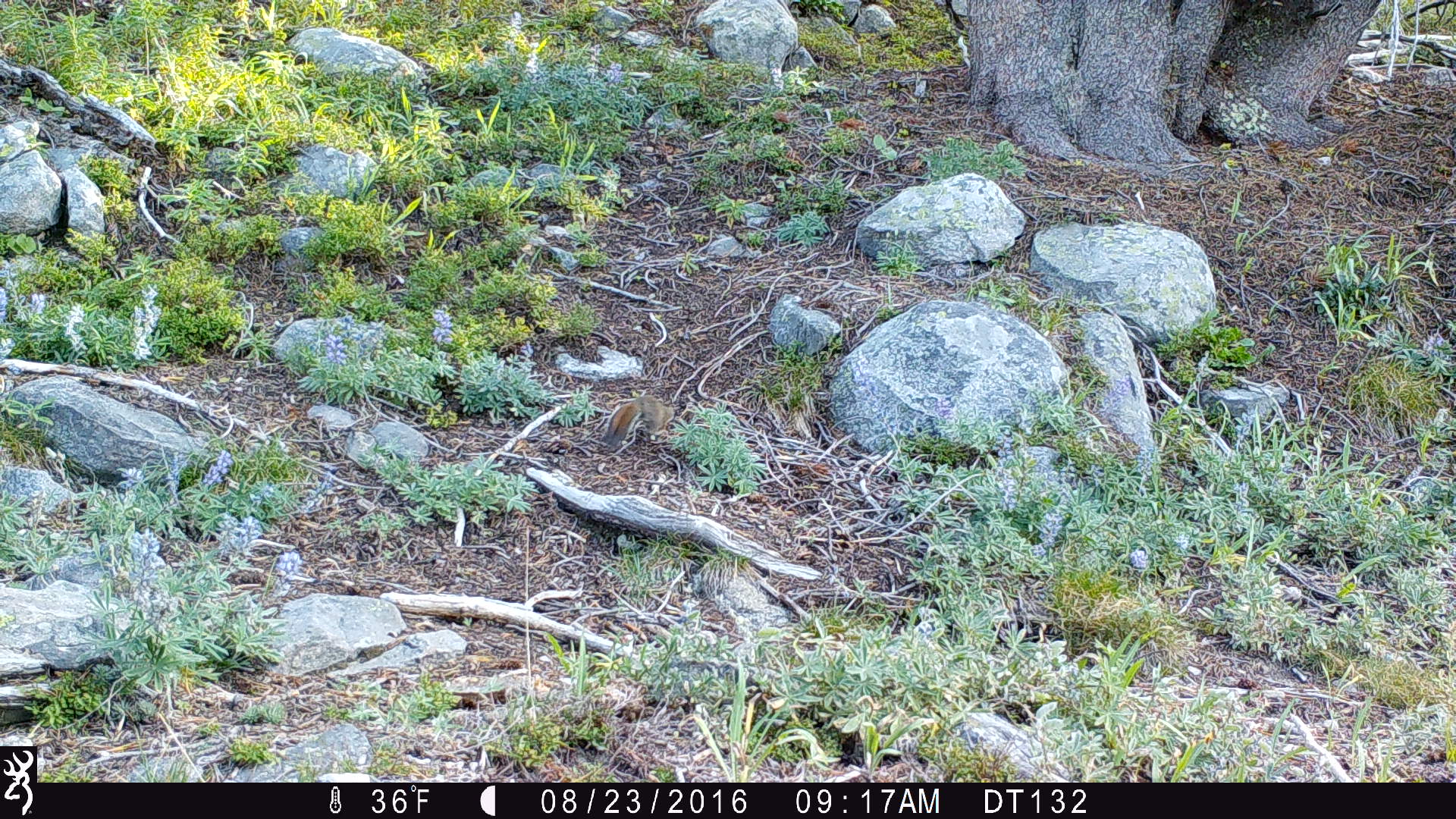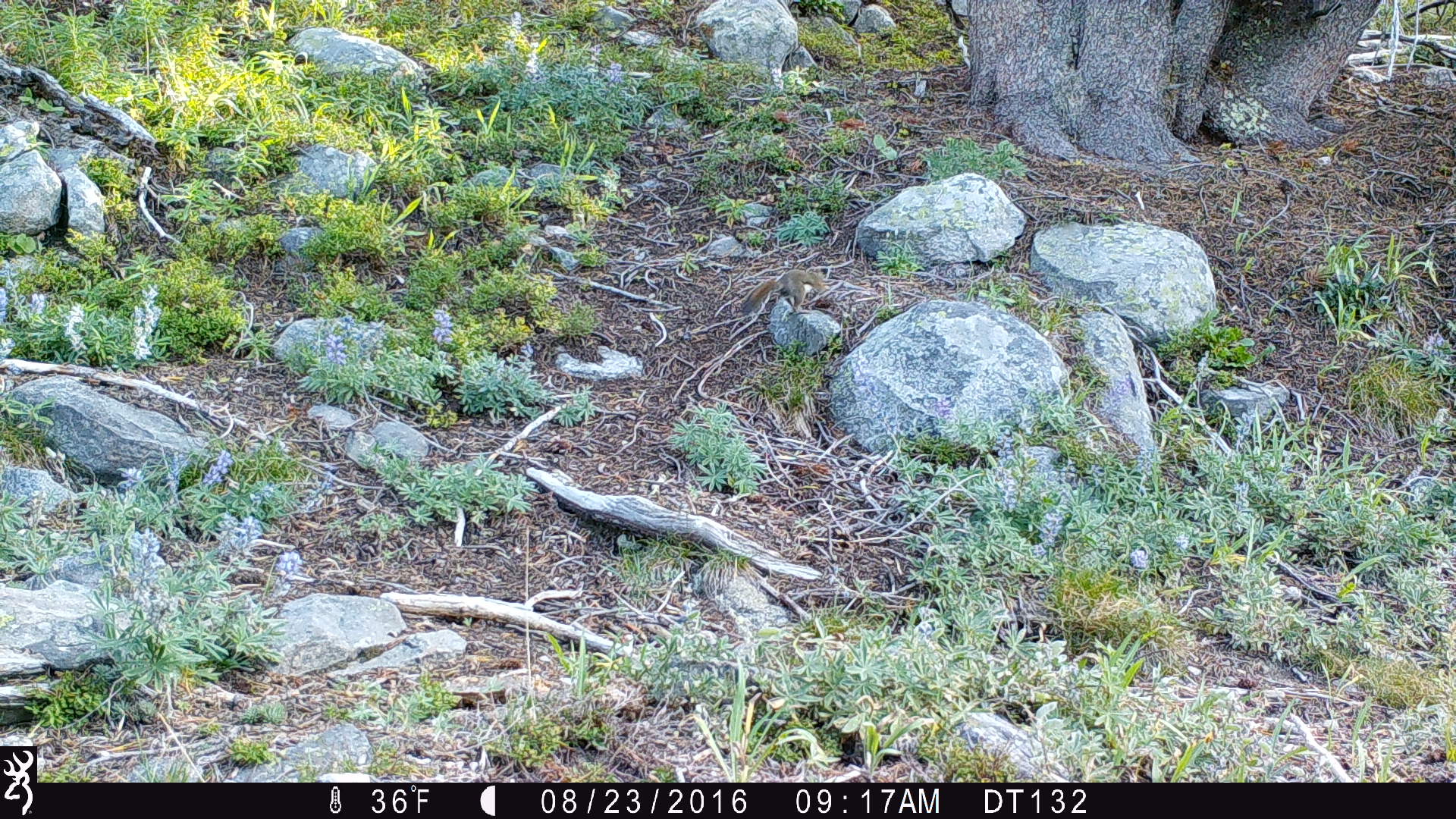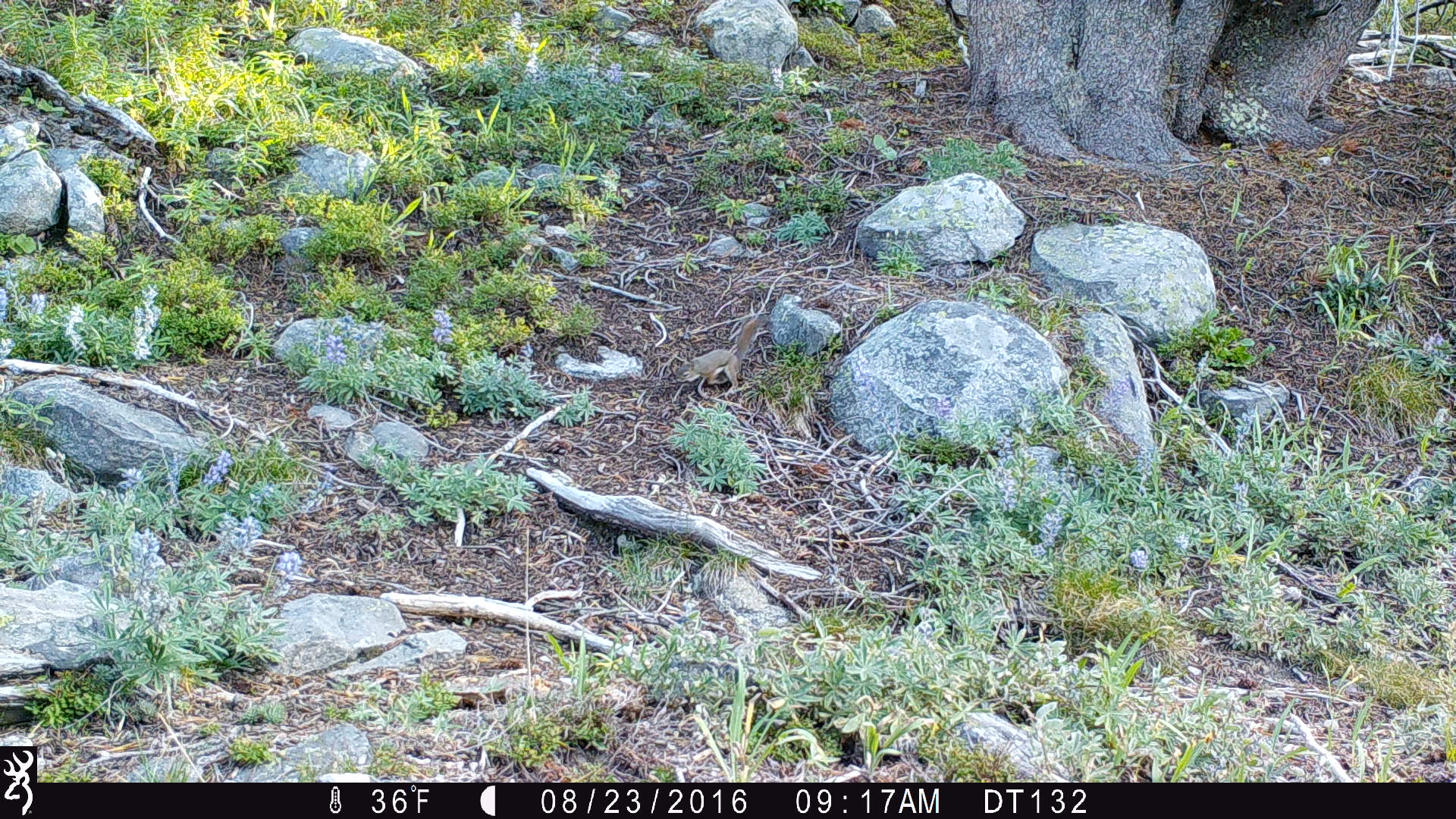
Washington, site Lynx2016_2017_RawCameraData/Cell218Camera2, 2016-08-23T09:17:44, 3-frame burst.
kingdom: Animalia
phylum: Chordata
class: Mammalia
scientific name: Mammalia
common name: small mammal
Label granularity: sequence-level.